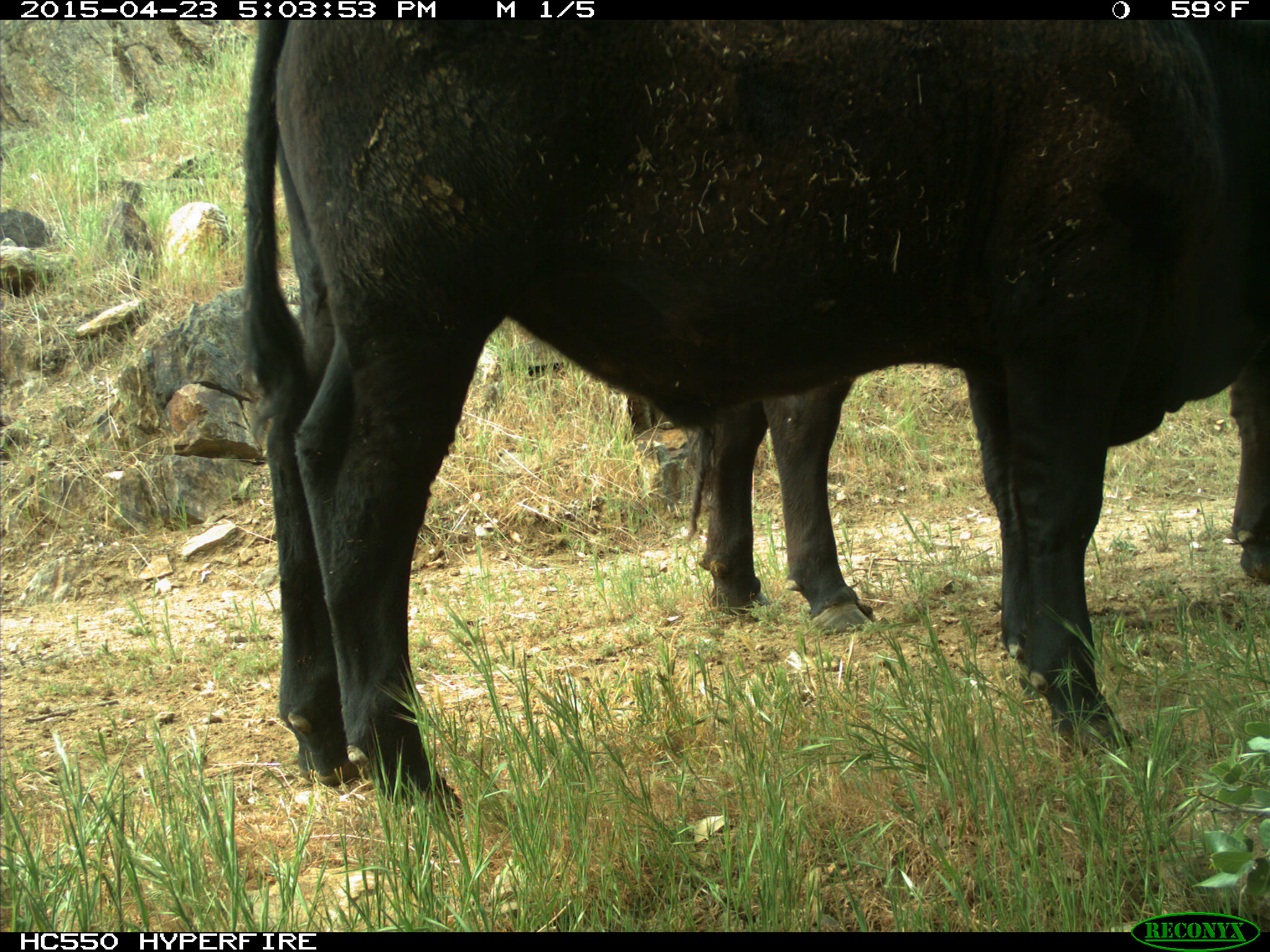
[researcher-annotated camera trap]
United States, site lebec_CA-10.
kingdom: Animalia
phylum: Chordata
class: Mammalia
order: Artiodactyla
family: Bovidae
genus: Bos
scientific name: Bos taurus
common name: domestic cow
Bos taurus (domestic cow).